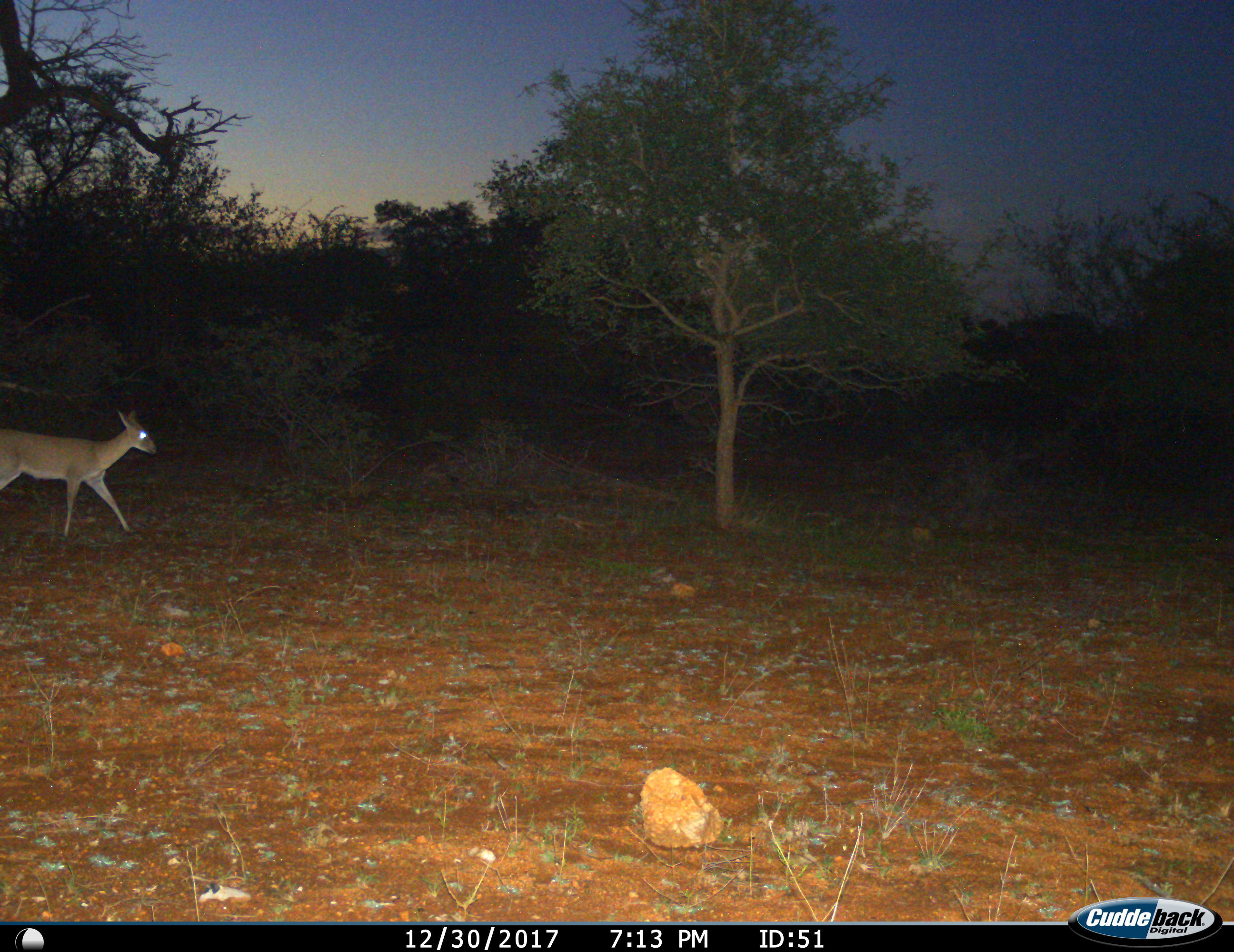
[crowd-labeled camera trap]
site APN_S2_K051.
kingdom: Animalia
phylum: Chordata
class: Mammalia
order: Artiodactyla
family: Bovidae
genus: Sylvicapra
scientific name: Sylvicapra grimmia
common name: common duiker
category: duikercommongrey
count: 1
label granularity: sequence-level